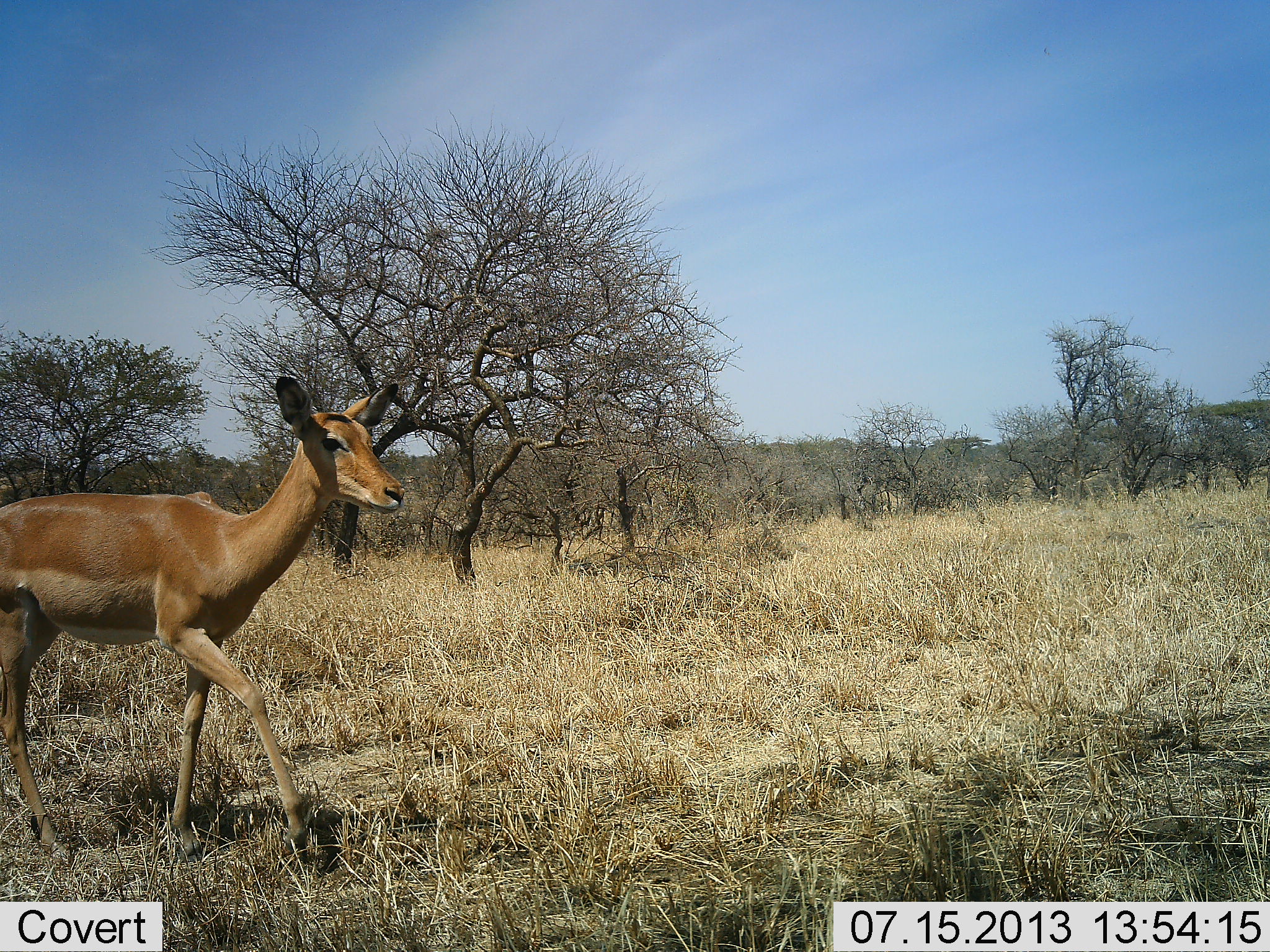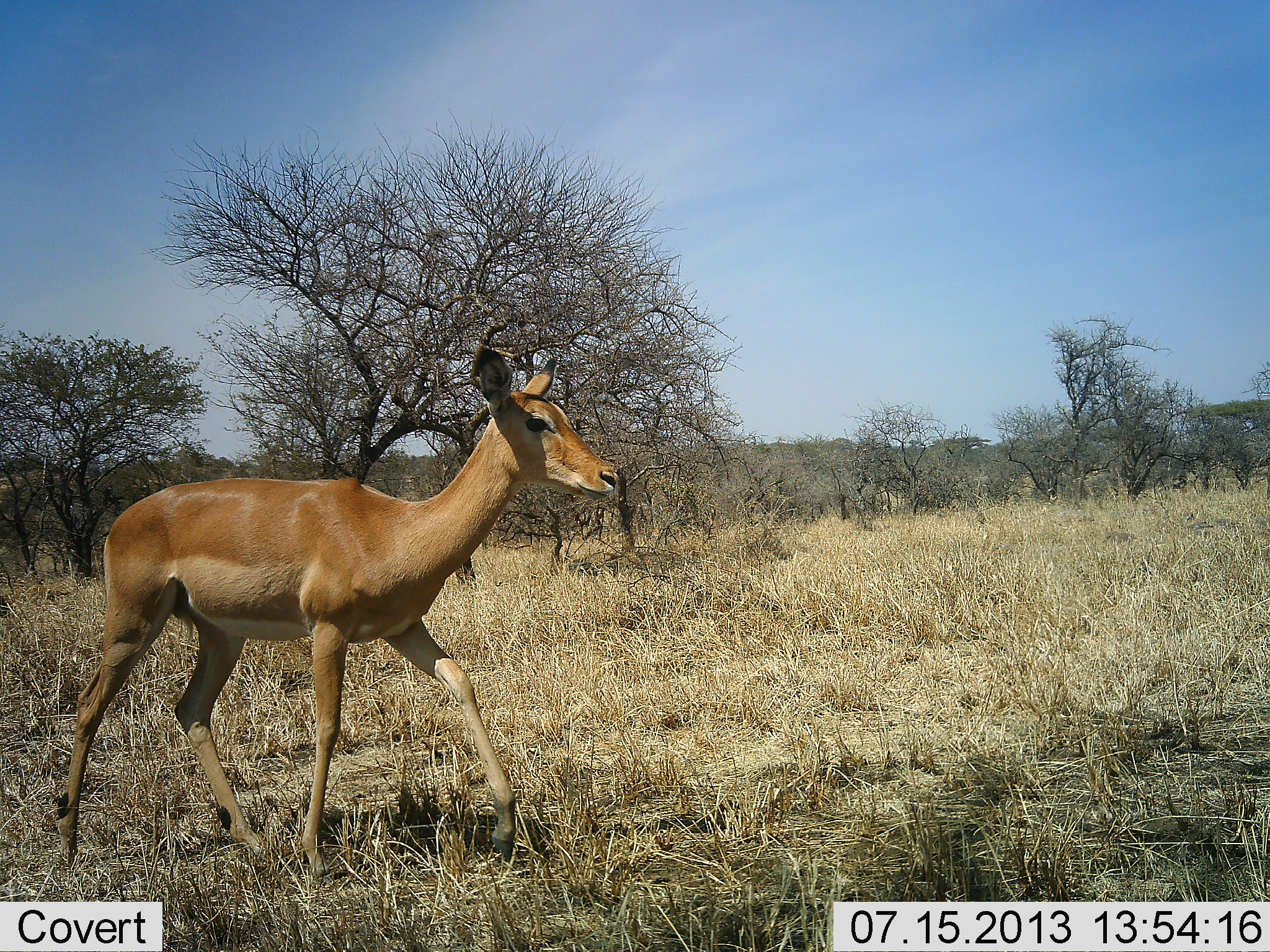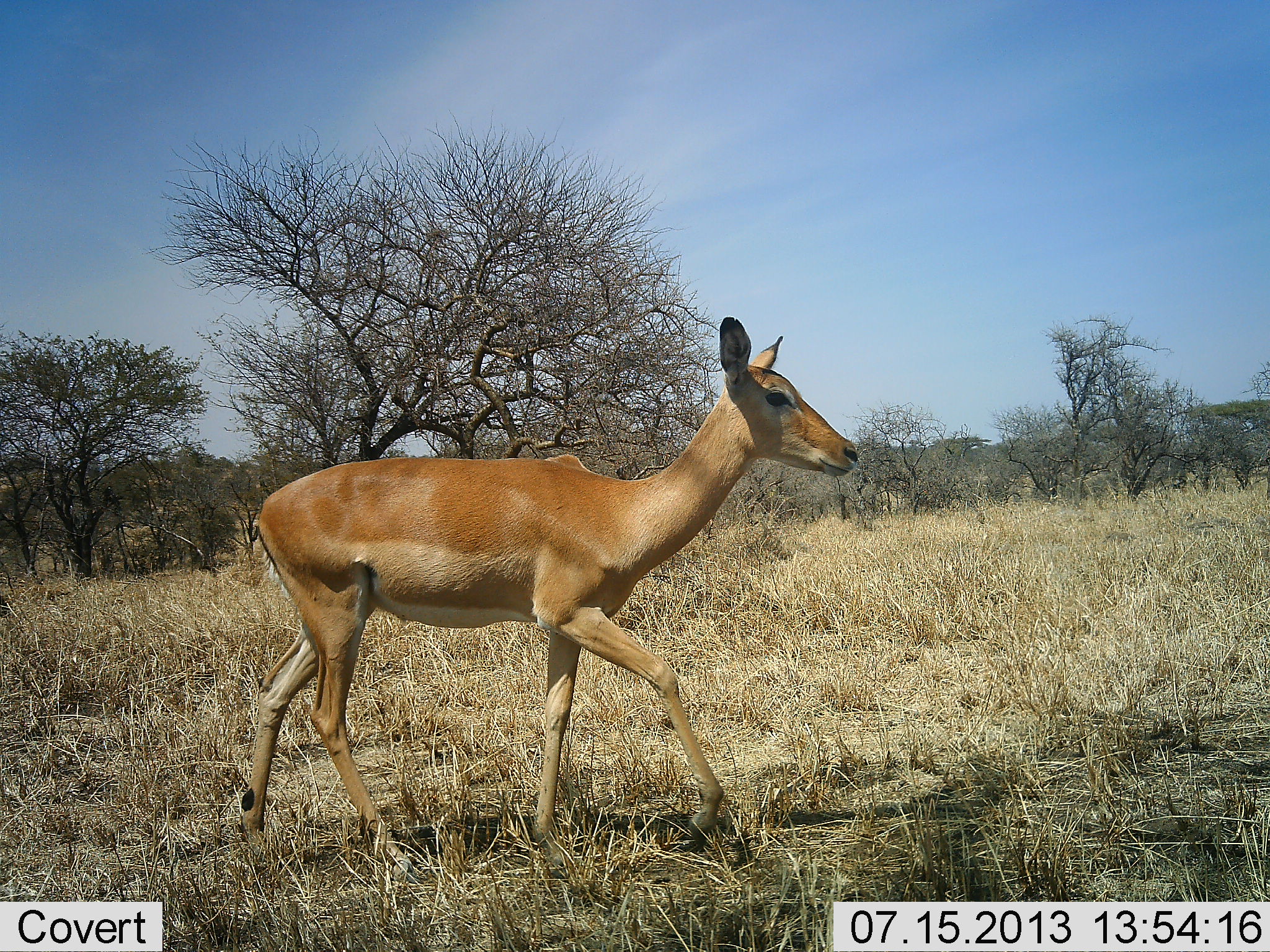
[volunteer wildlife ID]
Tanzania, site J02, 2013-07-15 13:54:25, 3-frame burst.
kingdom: Animalia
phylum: Chordata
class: Mammalia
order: Artiodactyla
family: Bovidae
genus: Aepyceros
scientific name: Aepyceros melampus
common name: impala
Impala (Aepyceros melampus), count 1. Behavior (volunteer vote fractions): standing 0%, resting 0%, moving 100%, interacting 0%. Young present (vote fraction): 0%. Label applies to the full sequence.